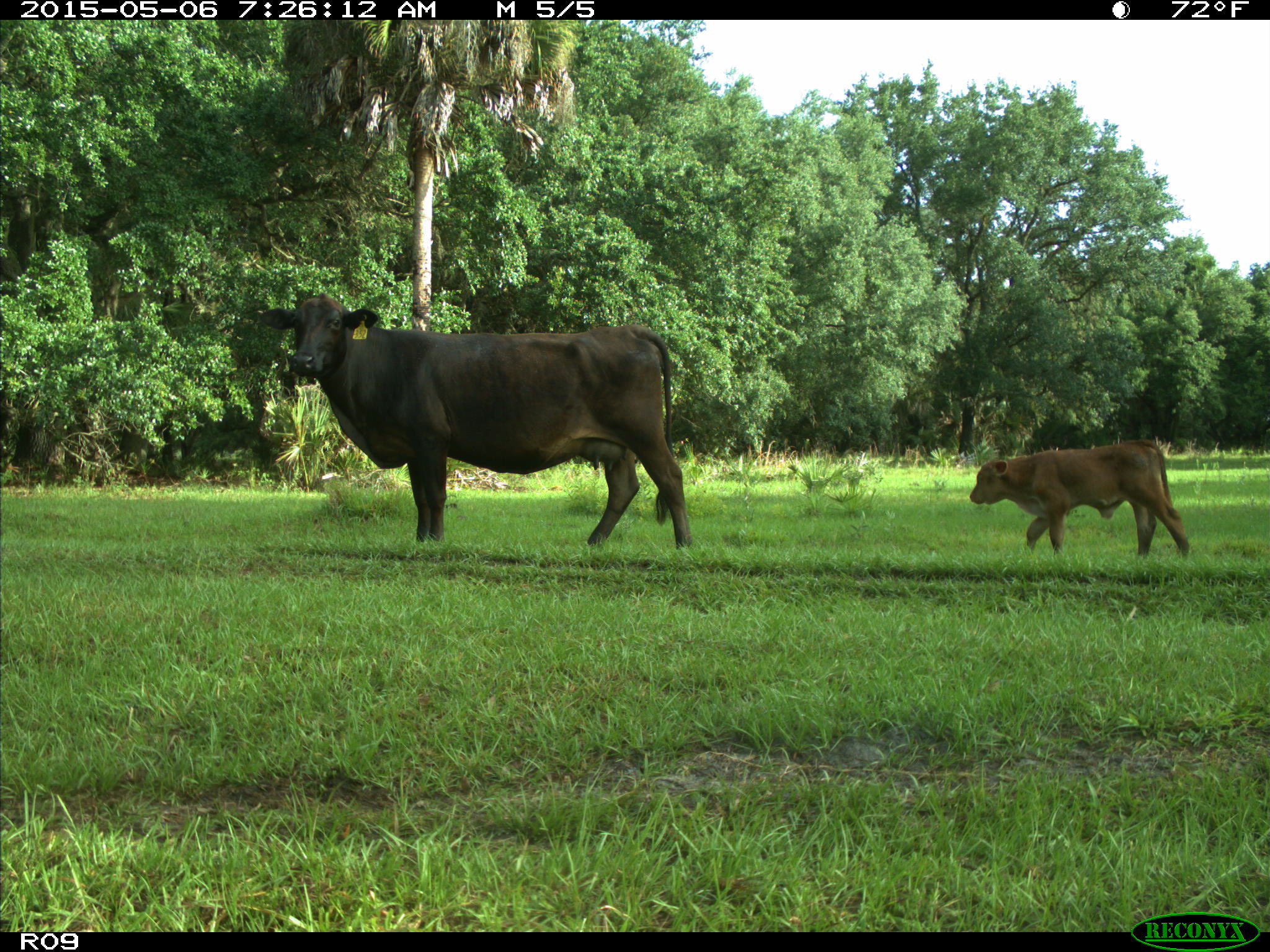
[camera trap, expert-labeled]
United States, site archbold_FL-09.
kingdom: Animalia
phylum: Chordata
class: Mammalia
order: Artiodactyla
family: Bovidae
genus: Bos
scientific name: Bos taurus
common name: domestic cow